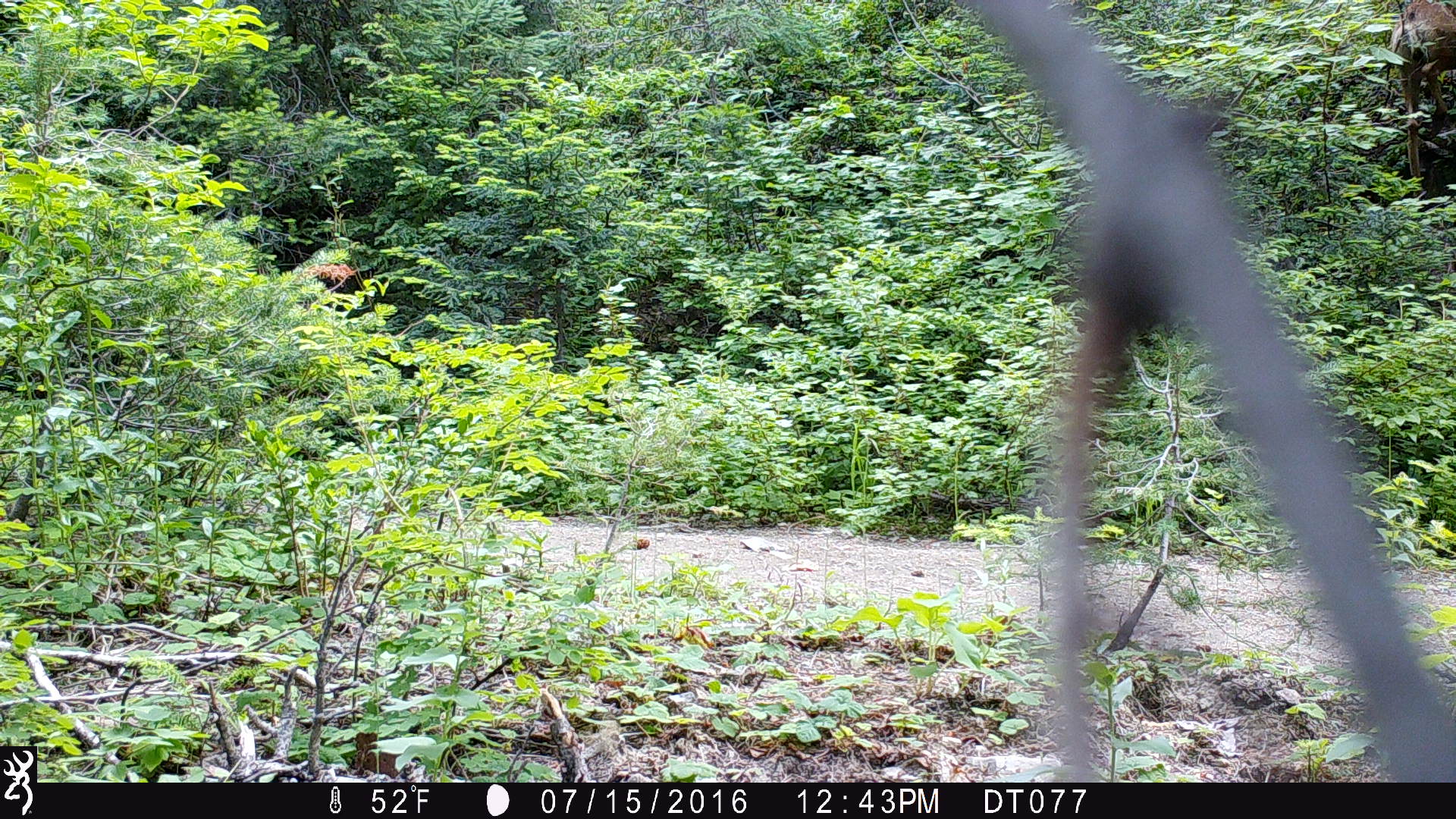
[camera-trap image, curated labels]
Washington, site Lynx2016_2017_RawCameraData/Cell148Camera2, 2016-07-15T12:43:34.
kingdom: Animalia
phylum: Chordata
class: Mammalia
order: Artiodactyla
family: Cervidae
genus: Odocoileus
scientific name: Odocoileus hemionus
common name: mule deer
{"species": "Odocoileus hemionus (mule deer)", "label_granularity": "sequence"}